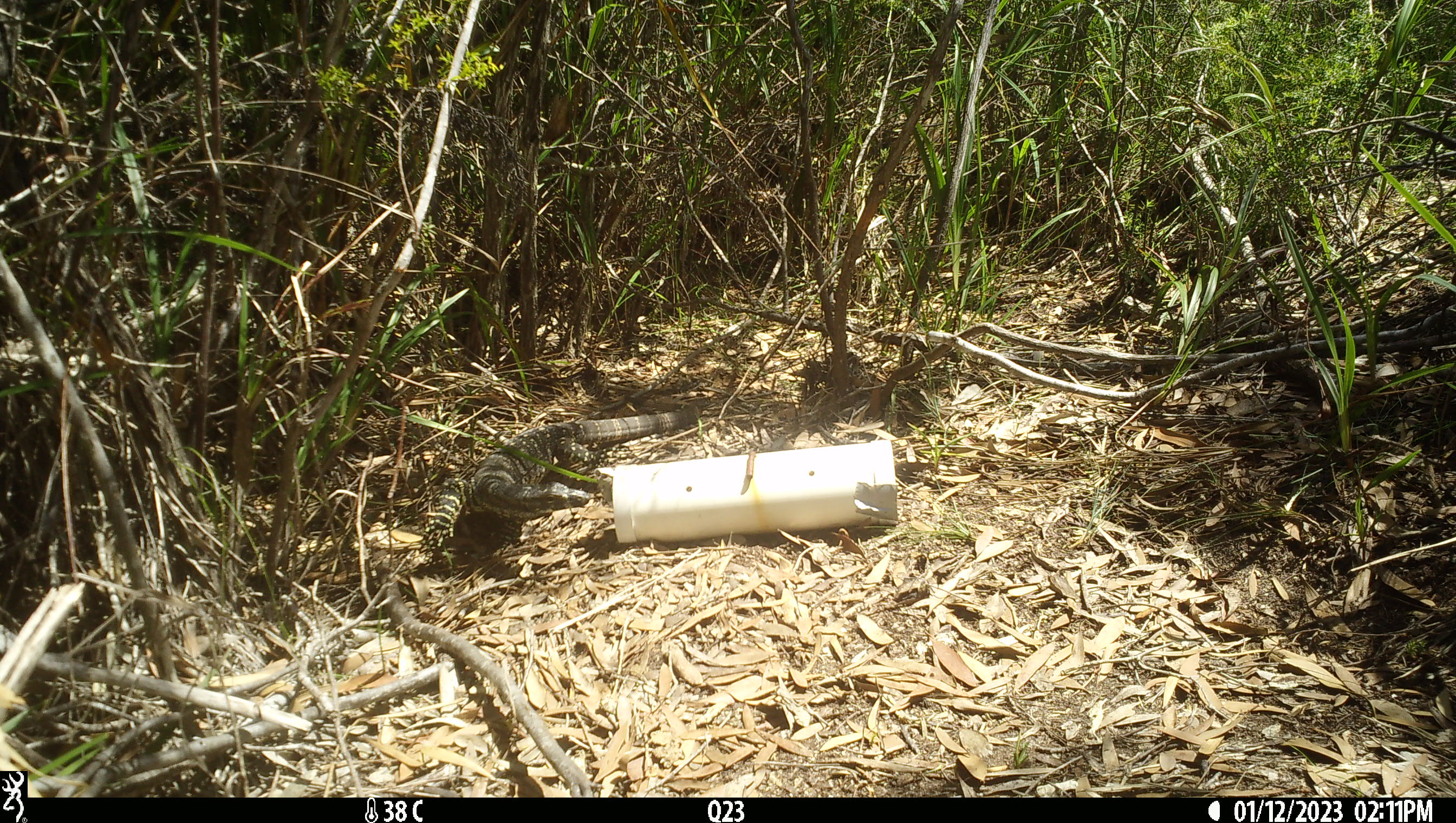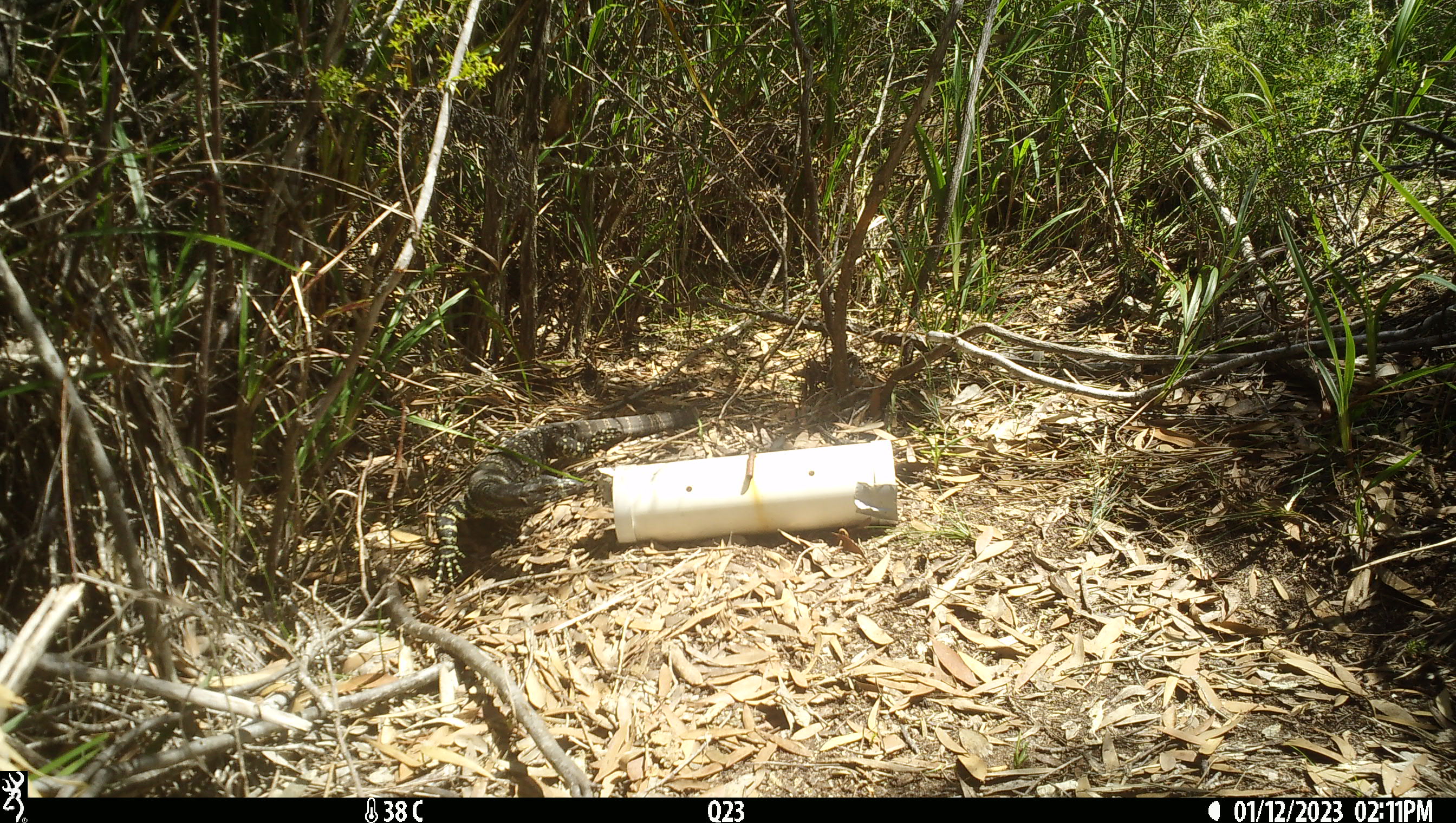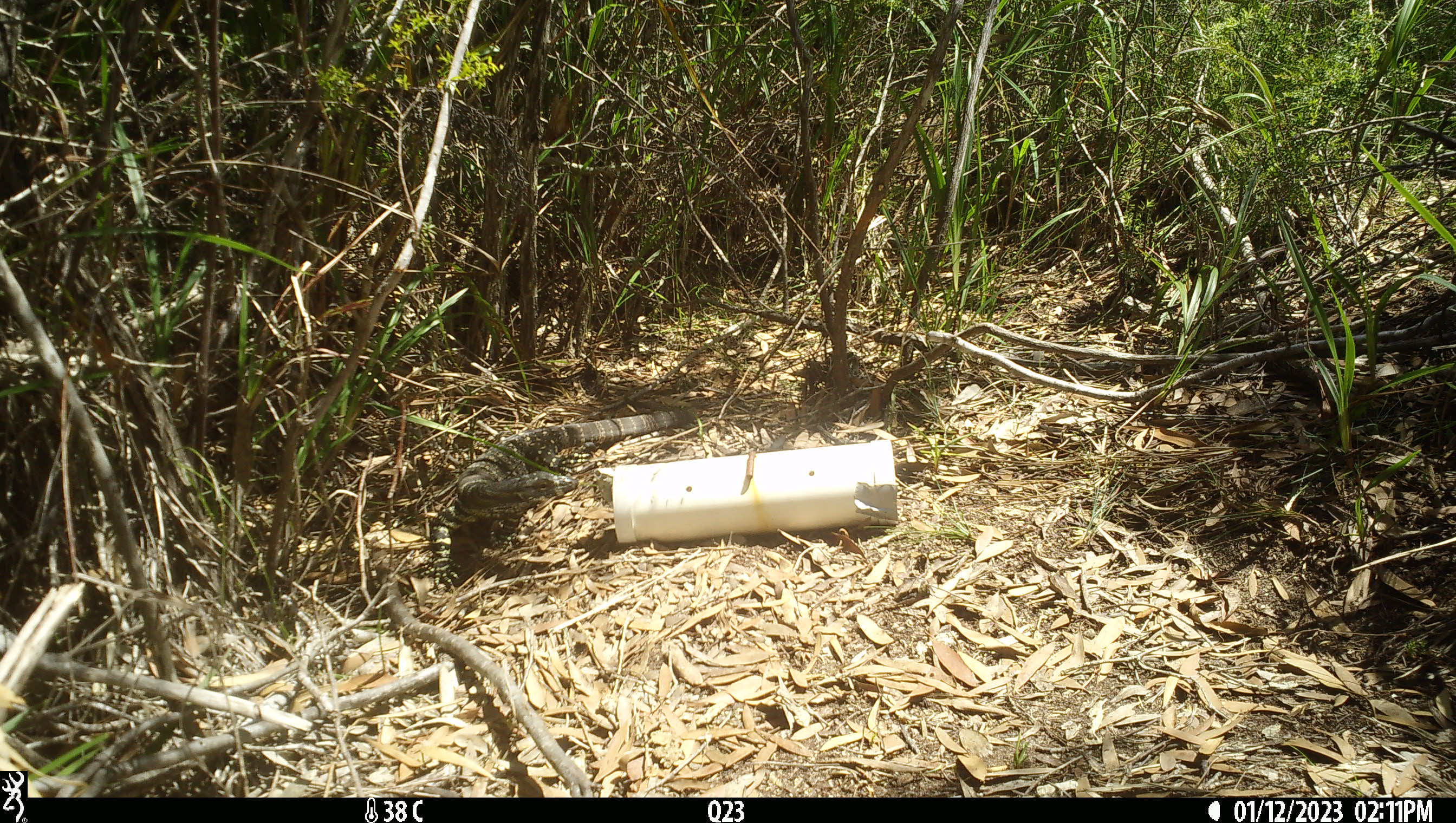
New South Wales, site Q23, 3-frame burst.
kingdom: Animalia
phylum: Chordata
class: Reptilia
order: Squamata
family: Varanidae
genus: Varanus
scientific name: Varanus varius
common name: lace monitor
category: goanna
Goanna (lace monitor) (Varanus varius).